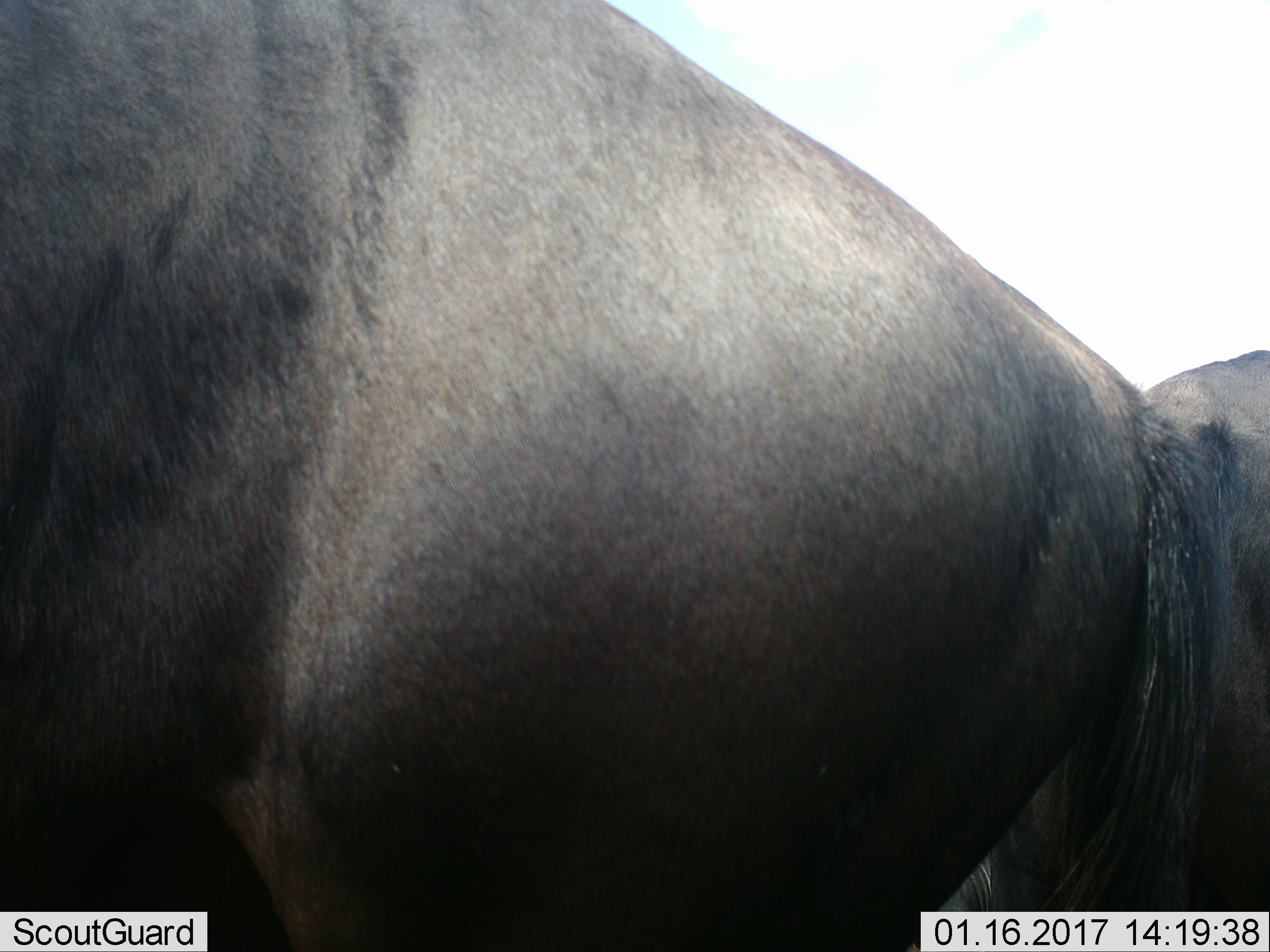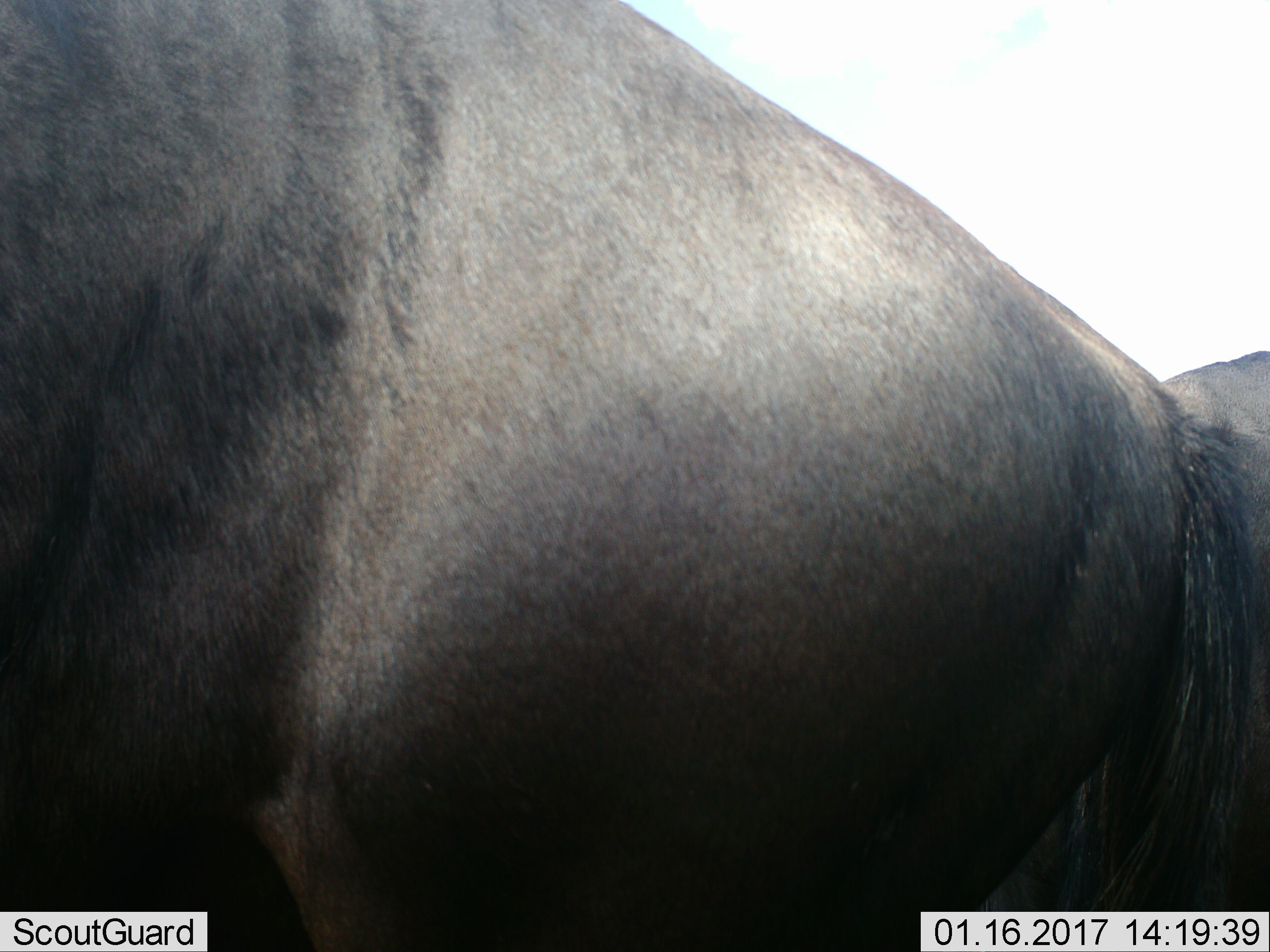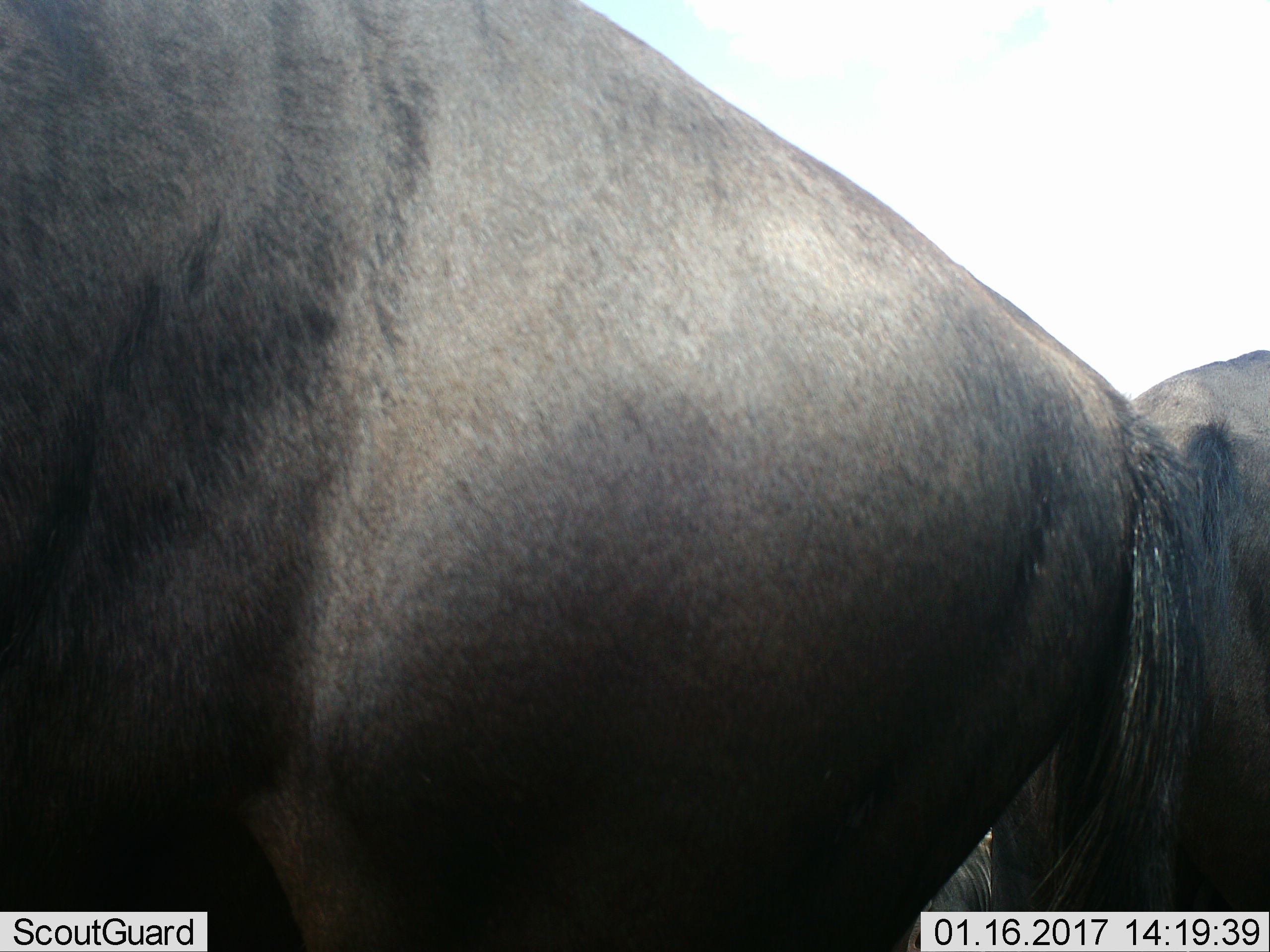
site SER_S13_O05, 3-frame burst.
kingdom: Animalia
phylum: Chordata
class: Mammalia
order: Artiodactyla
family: Bovidae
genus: Connochaetes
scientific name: Connochaetes taurinus taurinus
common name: blue wildebeest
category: wildebeestblue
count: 2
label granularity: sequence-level